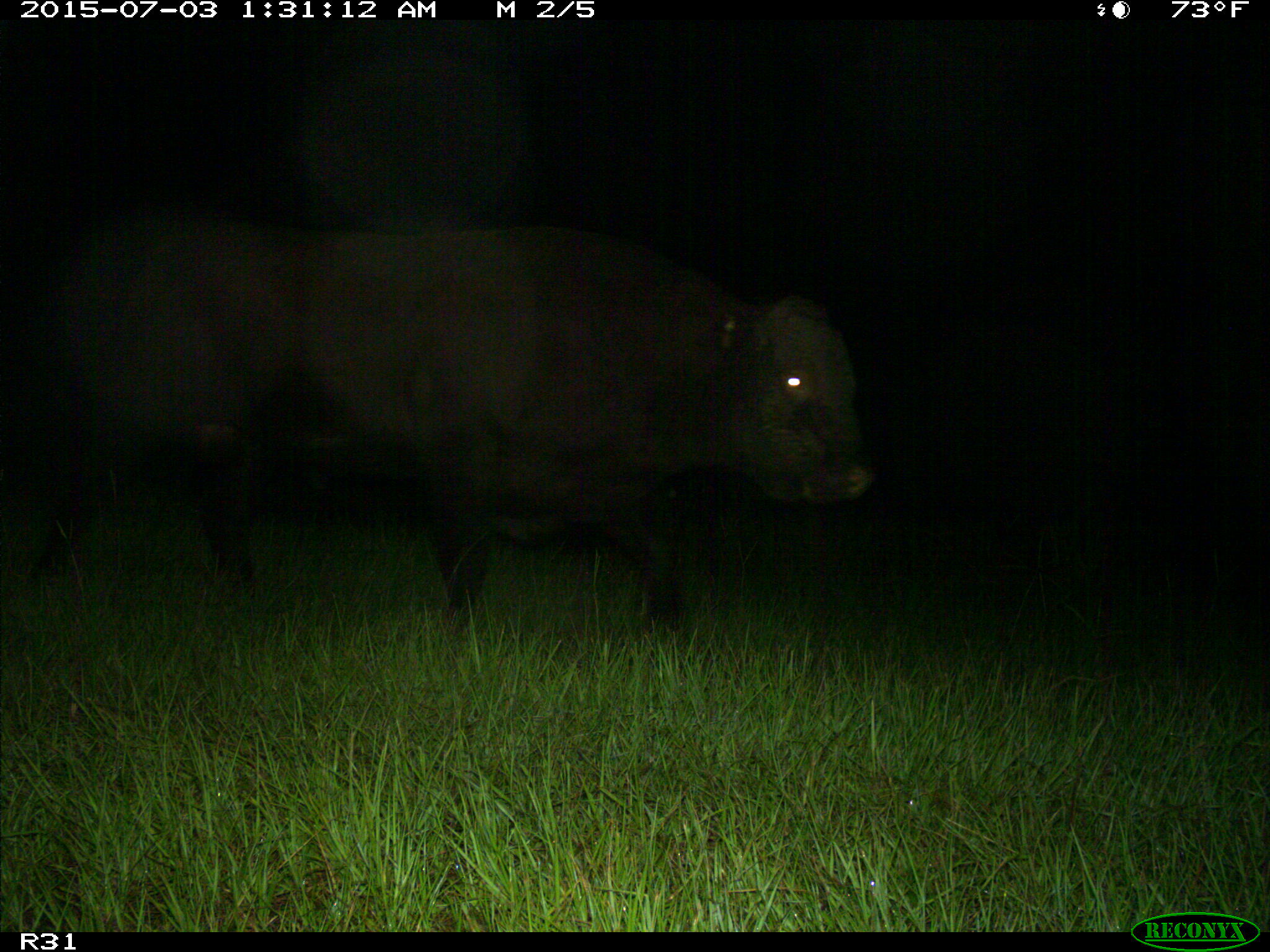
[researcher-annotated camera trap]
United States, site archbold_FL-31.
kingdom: Animalia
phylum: Chordata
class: Mammalia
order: Artiodactyla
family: Bovidae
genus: Bos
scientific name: Bos taurus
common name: domestic cow